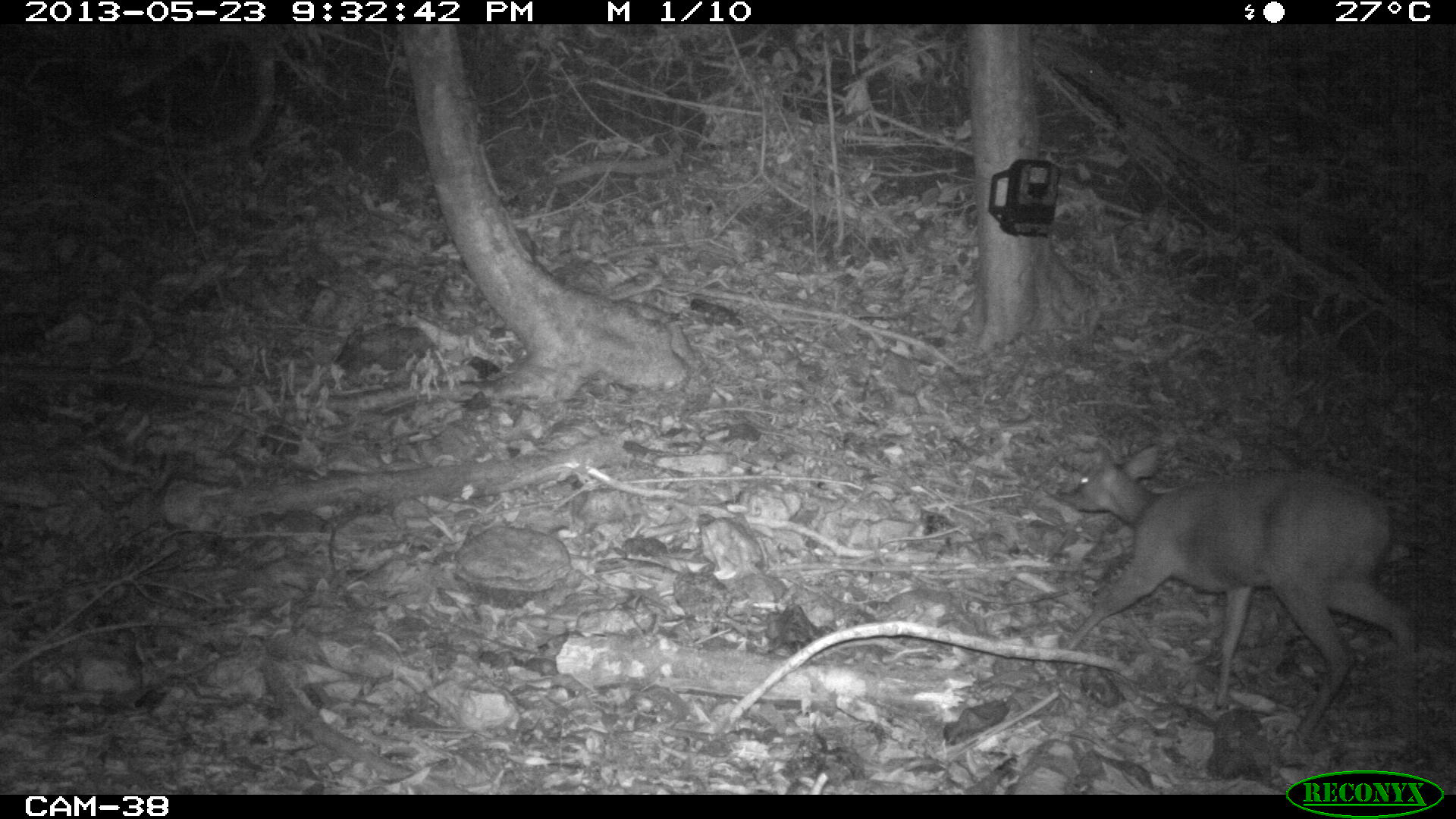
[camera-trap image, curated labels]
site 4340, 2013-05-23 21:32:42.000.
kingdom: Animalia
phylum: Chordata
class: Mammalia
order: Artiodactyla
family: Cervidae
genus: Mazama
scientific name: Mazama temama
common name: central american red brocket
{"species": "Mazama temama (central american red brocket)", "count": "1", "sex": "female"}